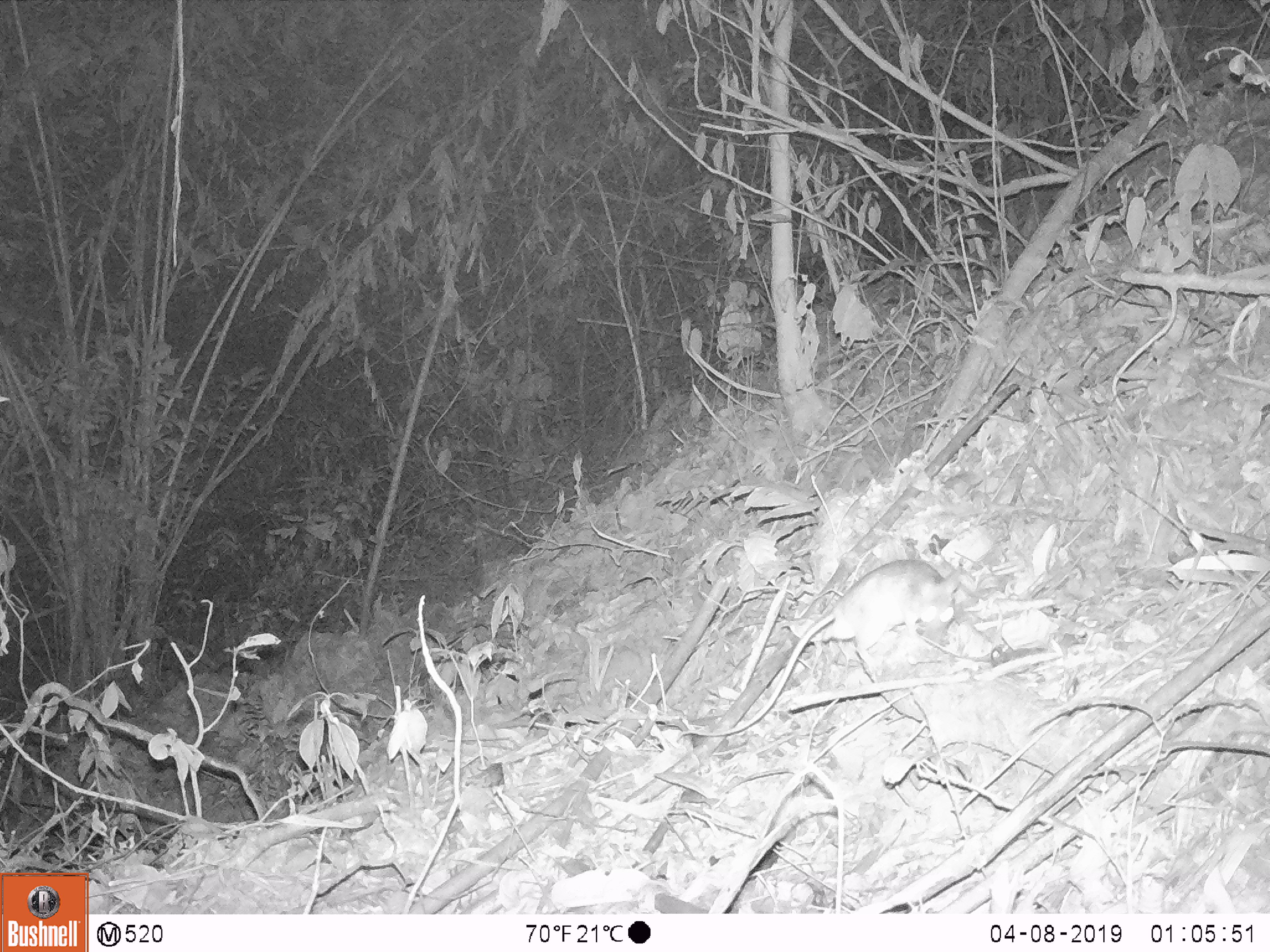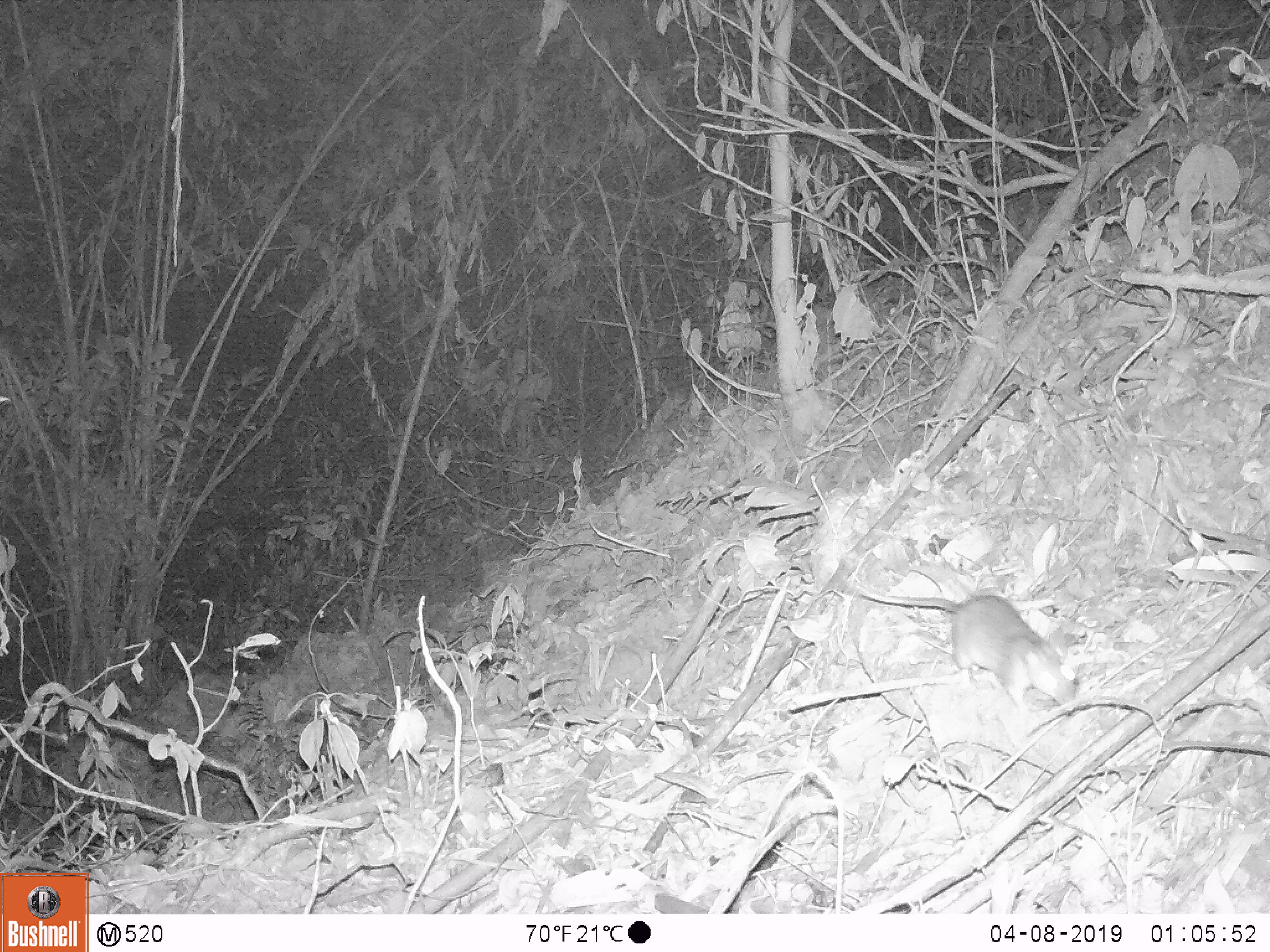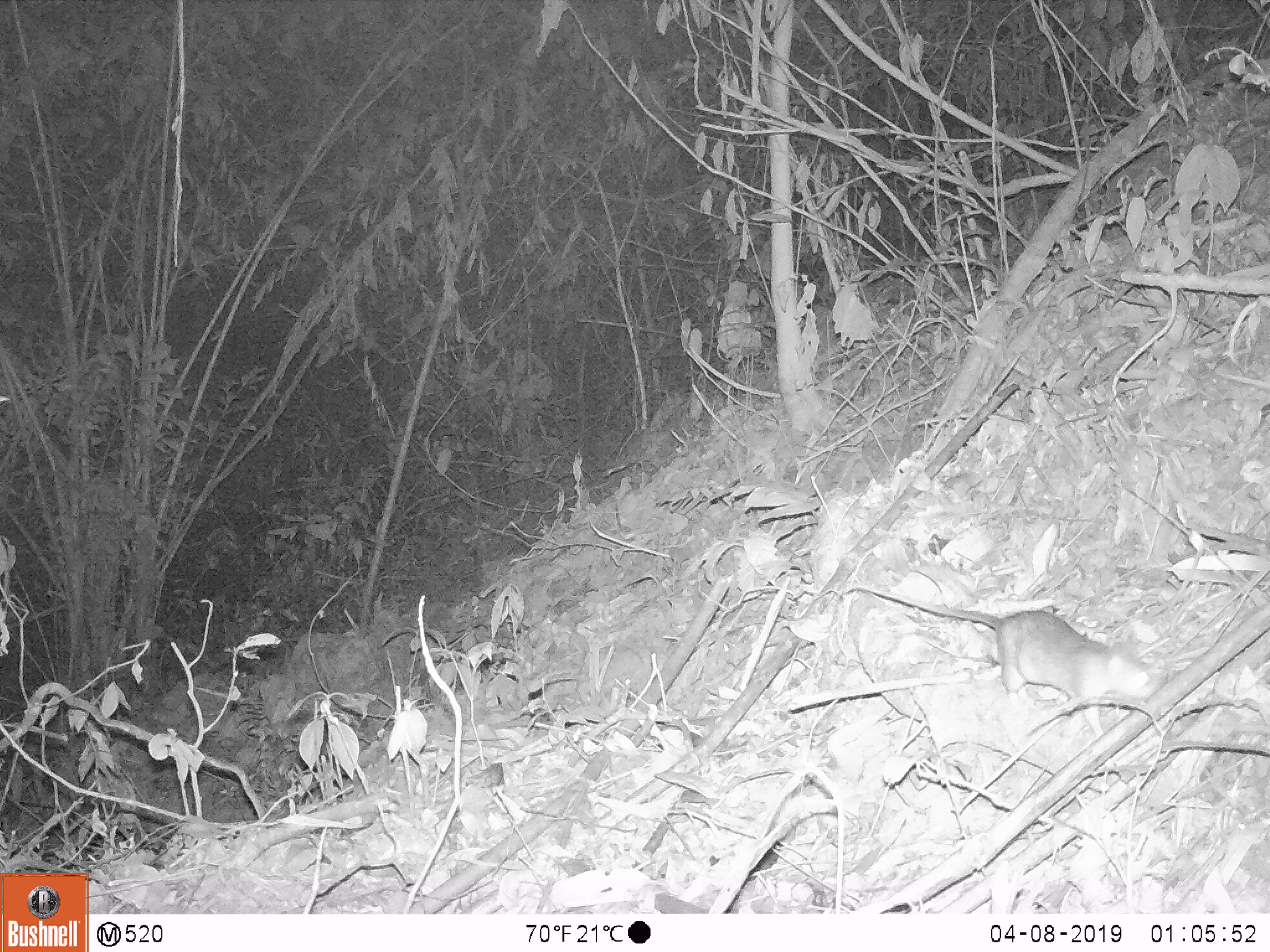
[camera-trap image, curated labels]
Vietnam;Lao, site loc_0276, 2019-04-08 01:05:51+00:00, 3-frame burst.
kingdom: Animalia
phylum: Chordata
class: Mammalia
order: Rodentia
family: Muridae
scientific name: Muridae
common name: old-world mice and rats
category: unidentified murid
Unidentified murid (old-world mice and rats) (Muridae). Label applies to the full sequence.